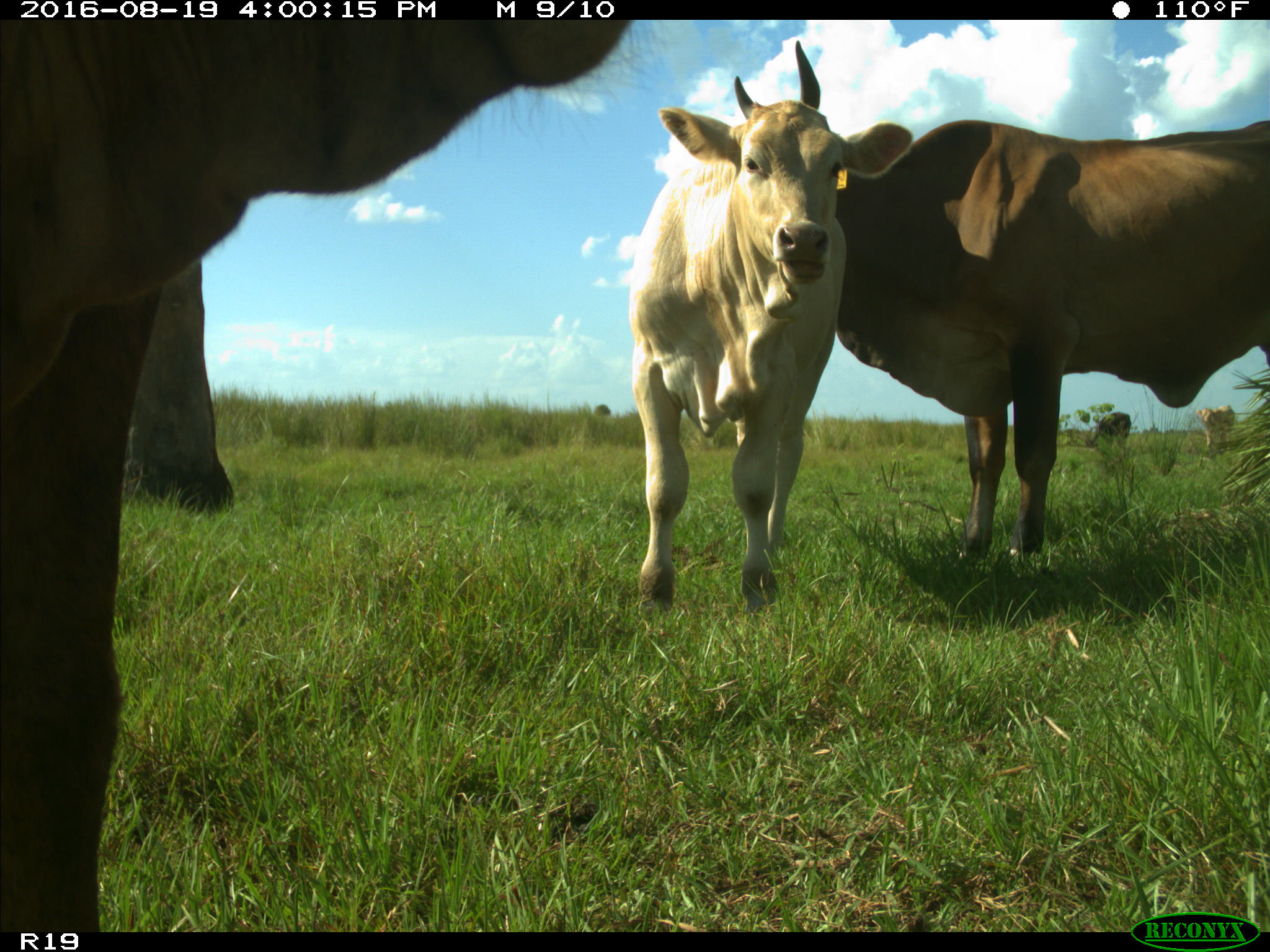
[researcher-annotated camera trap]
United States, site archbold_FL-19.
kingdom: Animalia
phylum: Chordata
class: Mammalia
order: Artiodactyla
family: Bovidae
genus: Bos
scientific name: Bos taurus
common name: domestic cow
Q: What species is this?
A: Bos taurus (domestic cow).